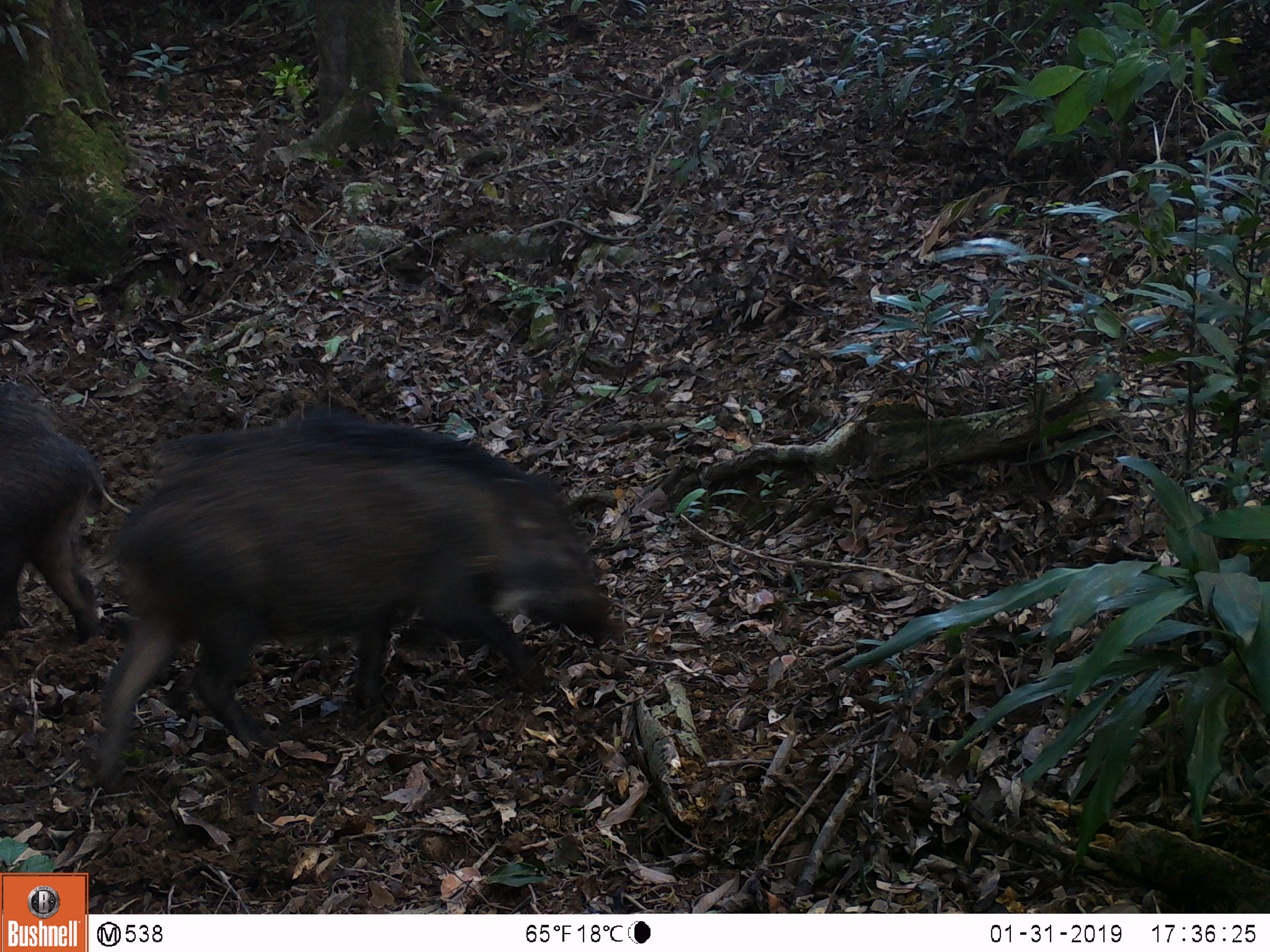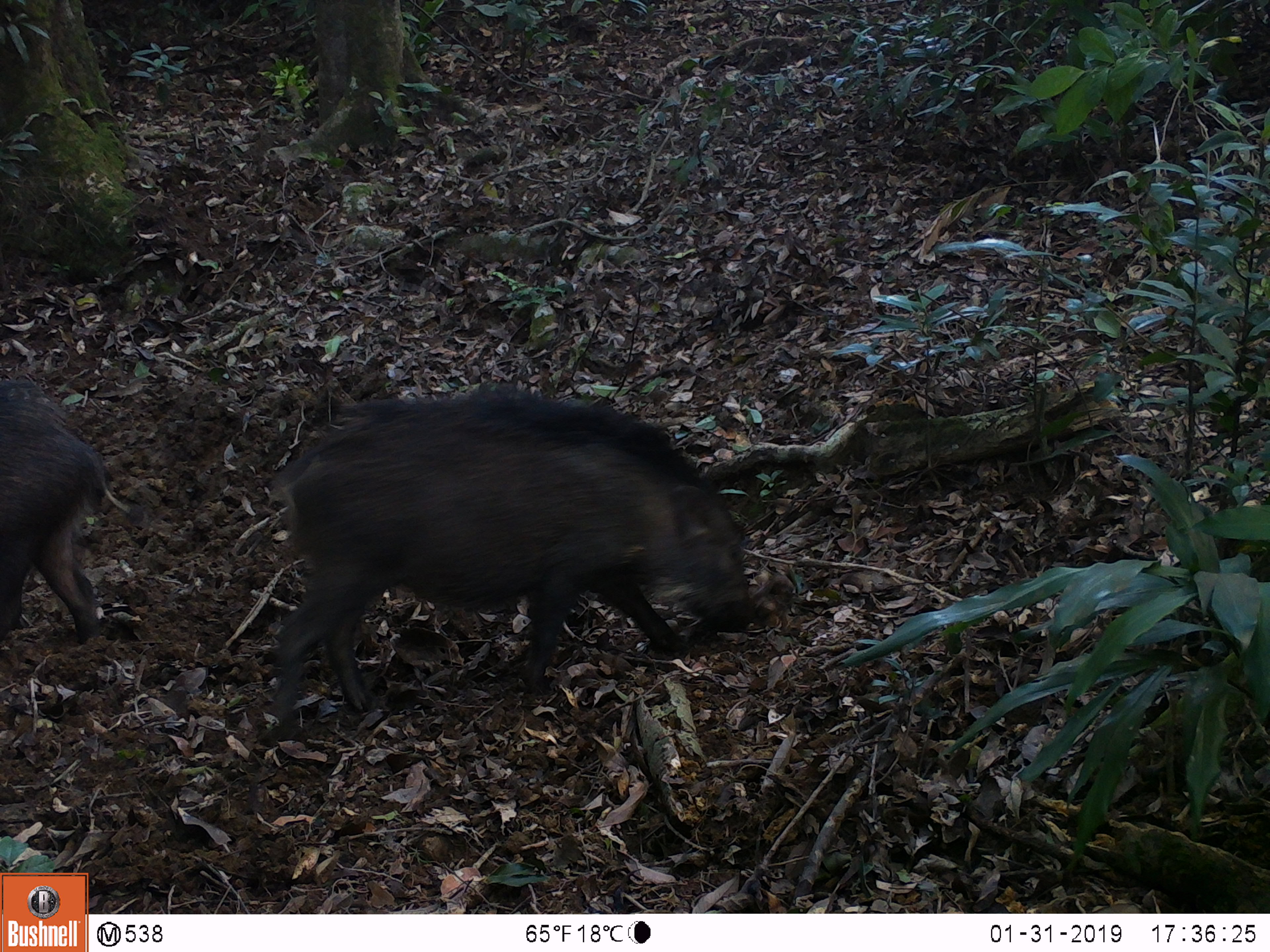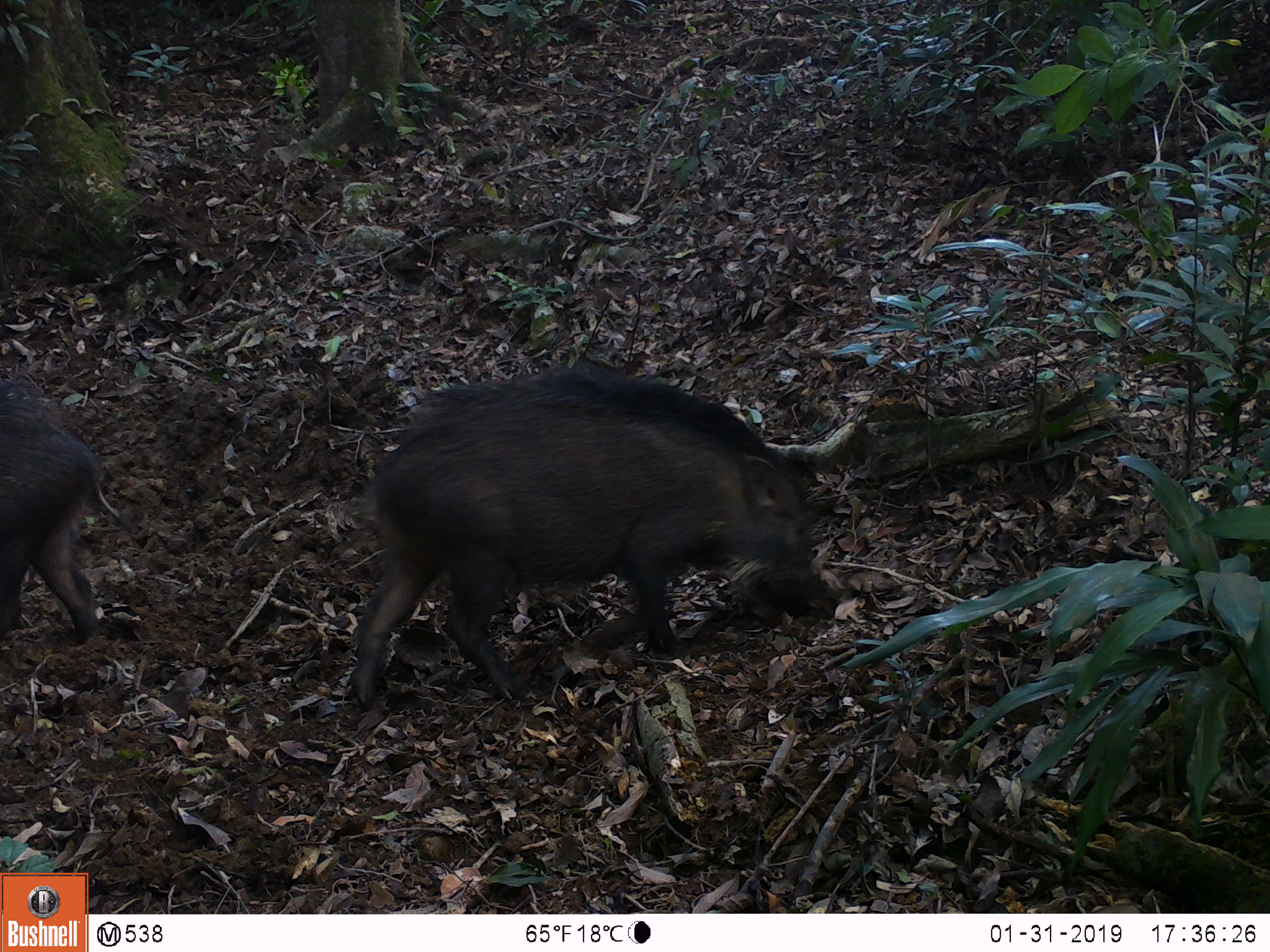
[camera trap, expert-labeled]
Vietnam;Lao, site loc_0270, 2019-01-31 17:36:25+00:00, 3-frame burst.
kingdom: Animalia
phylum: Chordata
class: Mammalia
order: Artiodactyla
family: Suidae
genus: Sus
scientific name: Sus scrofa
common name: eurasian wild pig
Eurasian wild pig (Sus scrofa). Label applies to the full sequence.